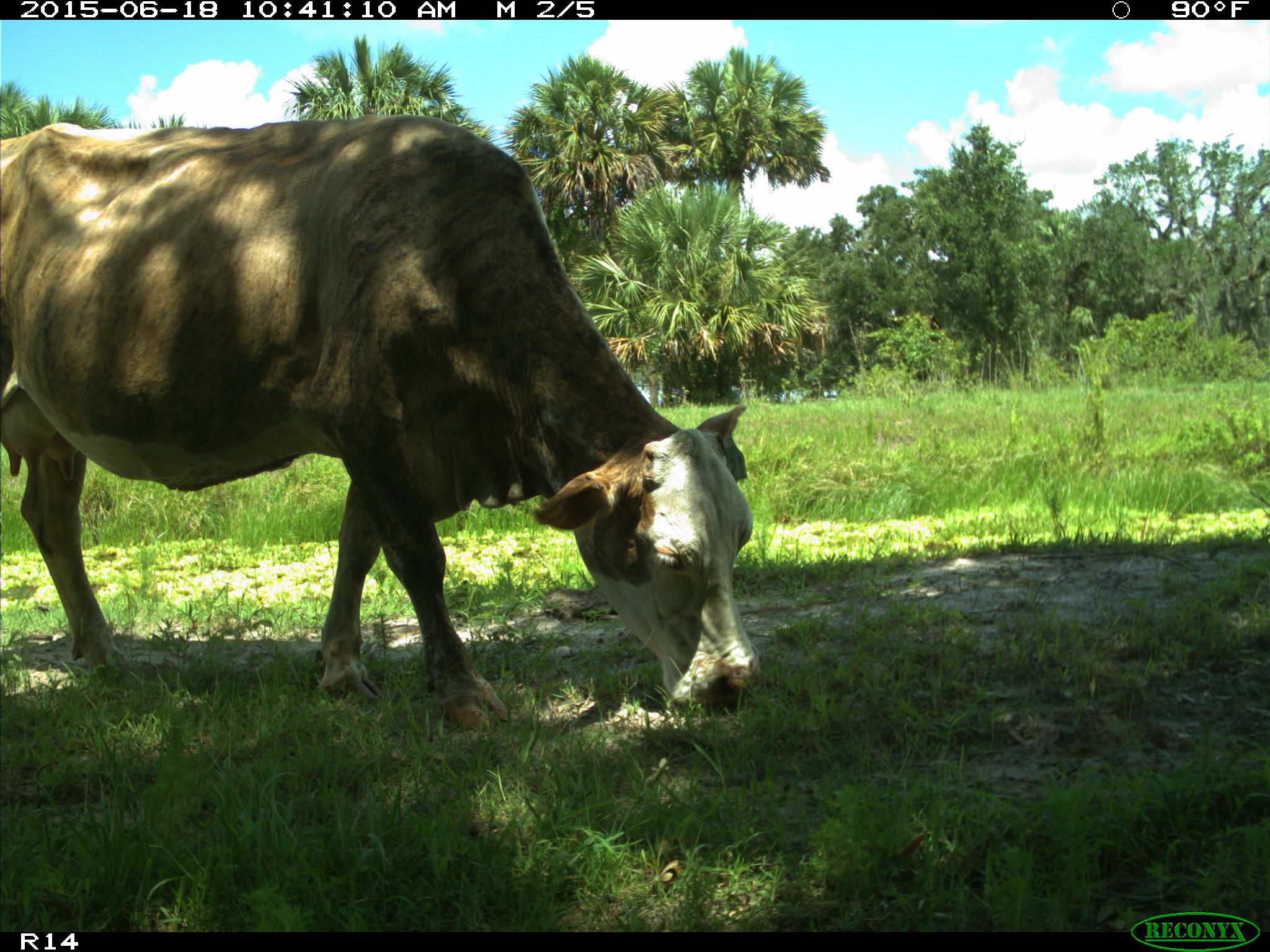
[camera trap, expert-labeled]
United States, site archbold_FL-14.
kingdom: Animalia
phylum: Chordata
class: Mammalia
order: Artiodactyla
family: Bovidae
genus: Bos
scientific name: Bos taurus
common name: domestic cow